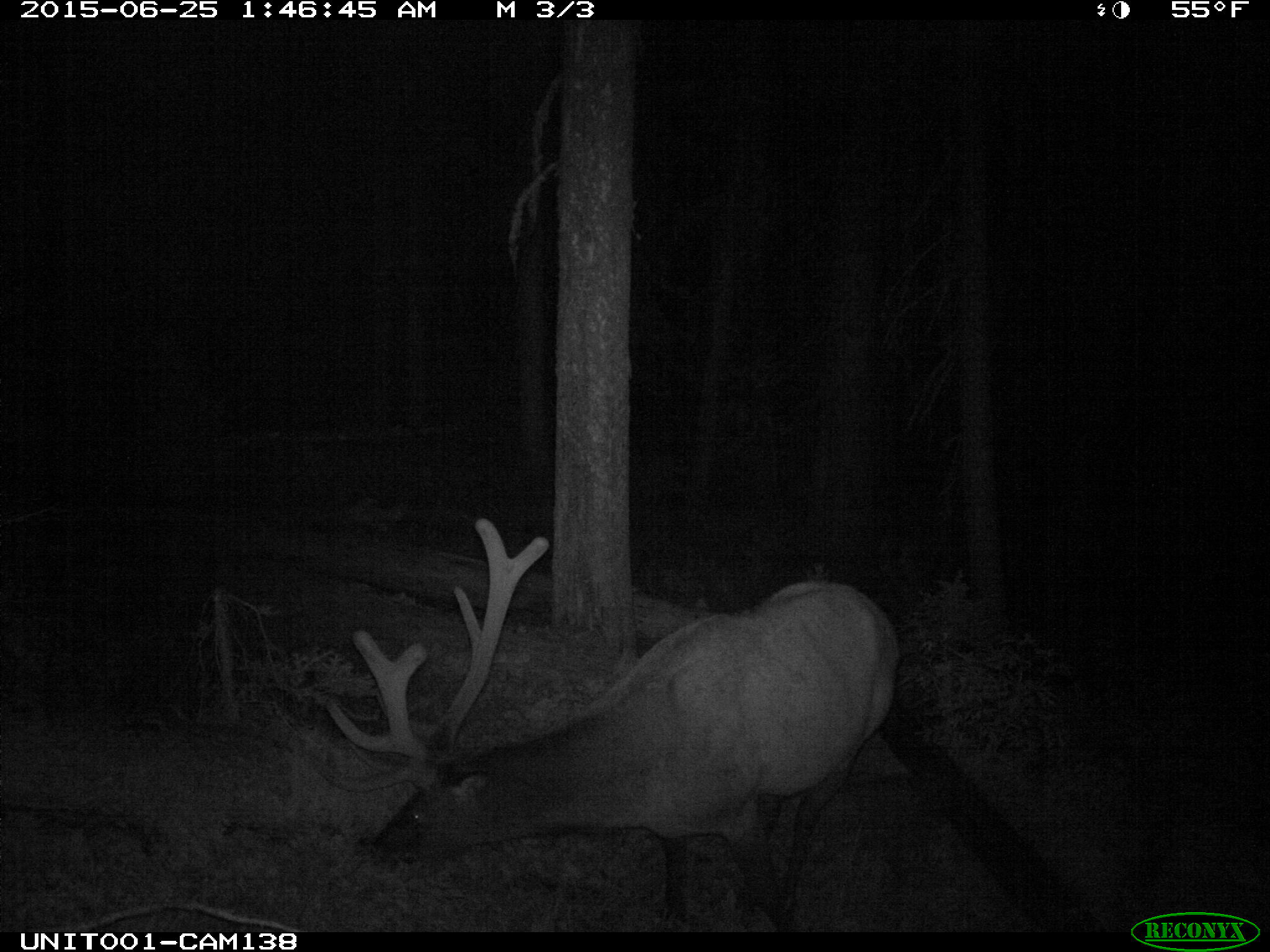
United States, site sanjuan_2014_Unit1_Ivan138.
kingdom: Animalia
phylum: Chordata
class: Mammalia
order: Artiodactyla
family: Cervidae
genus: Cervus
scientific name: Cervus elaphus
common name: red deer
Cervus elaphus (red deer).